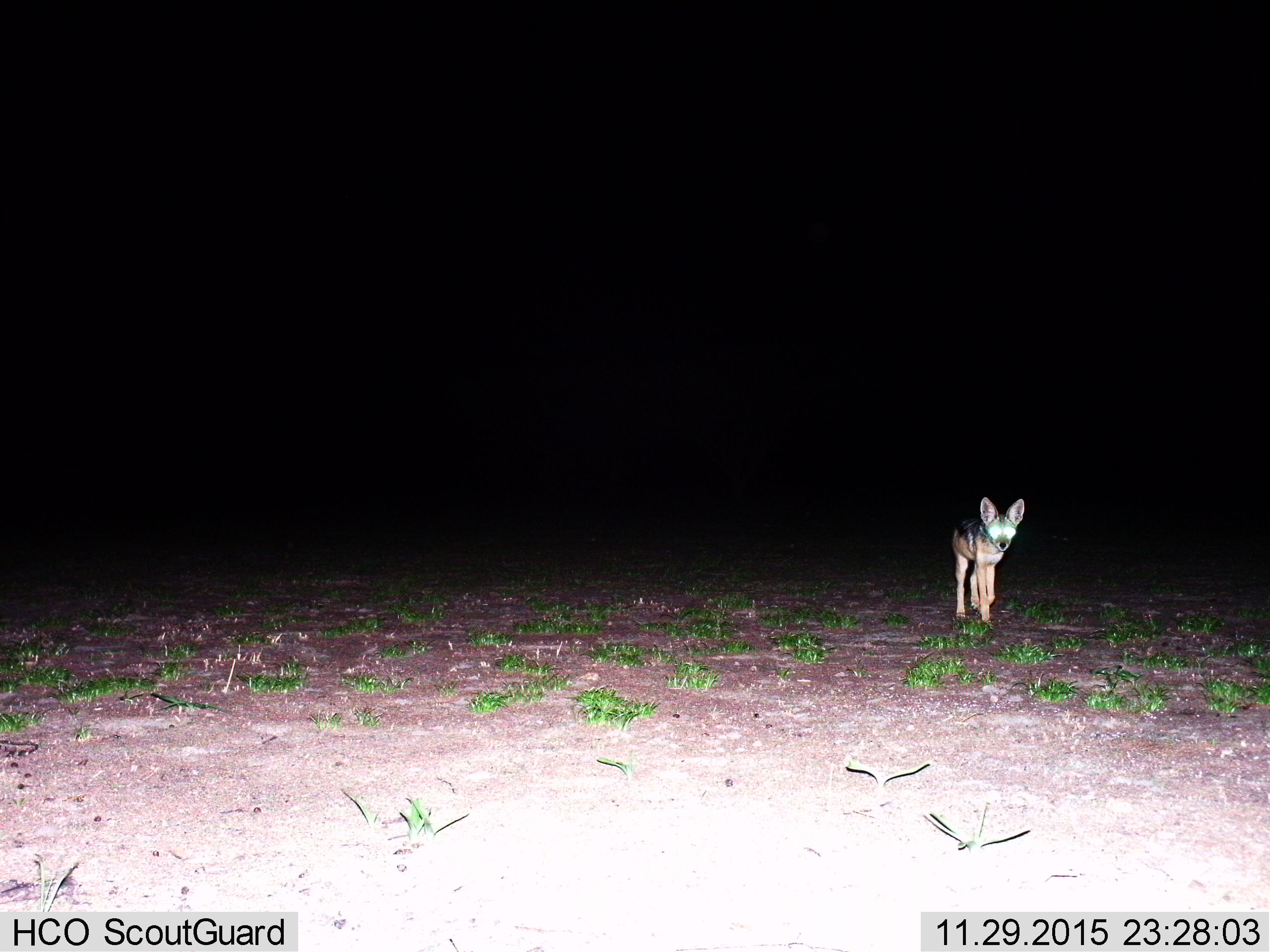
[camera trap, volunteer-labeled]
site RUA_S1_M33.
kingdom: Animalia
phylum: Chordata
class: Mammalia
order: Carnivora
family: Canidae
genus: Lupulella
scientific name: Lupulella mesomelas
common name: black-backed jackal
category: jackalblackbacked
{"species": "jackalblackbacked (black-backed jackal) (Lupulella mesomelas)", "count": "1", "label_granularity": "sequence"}